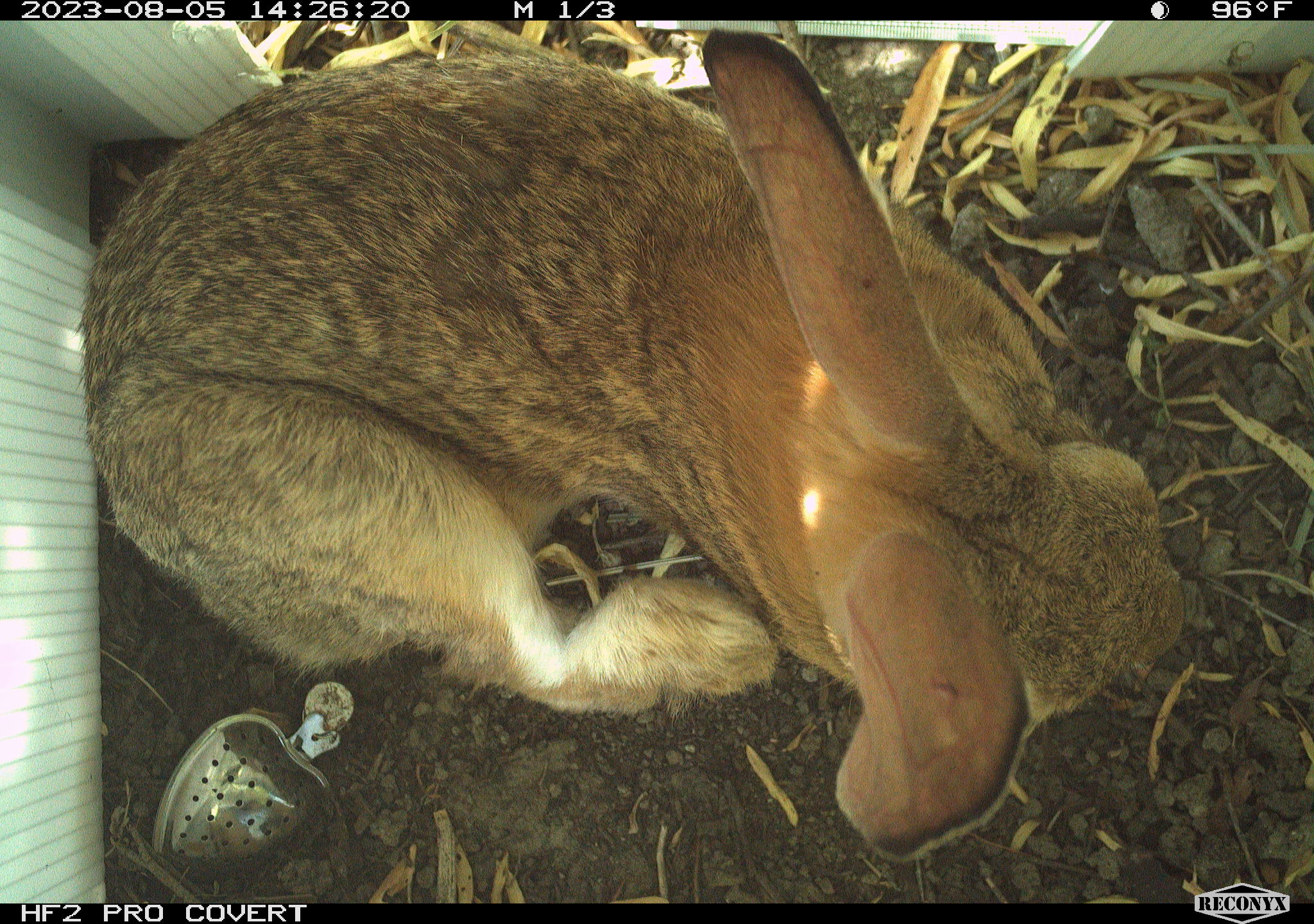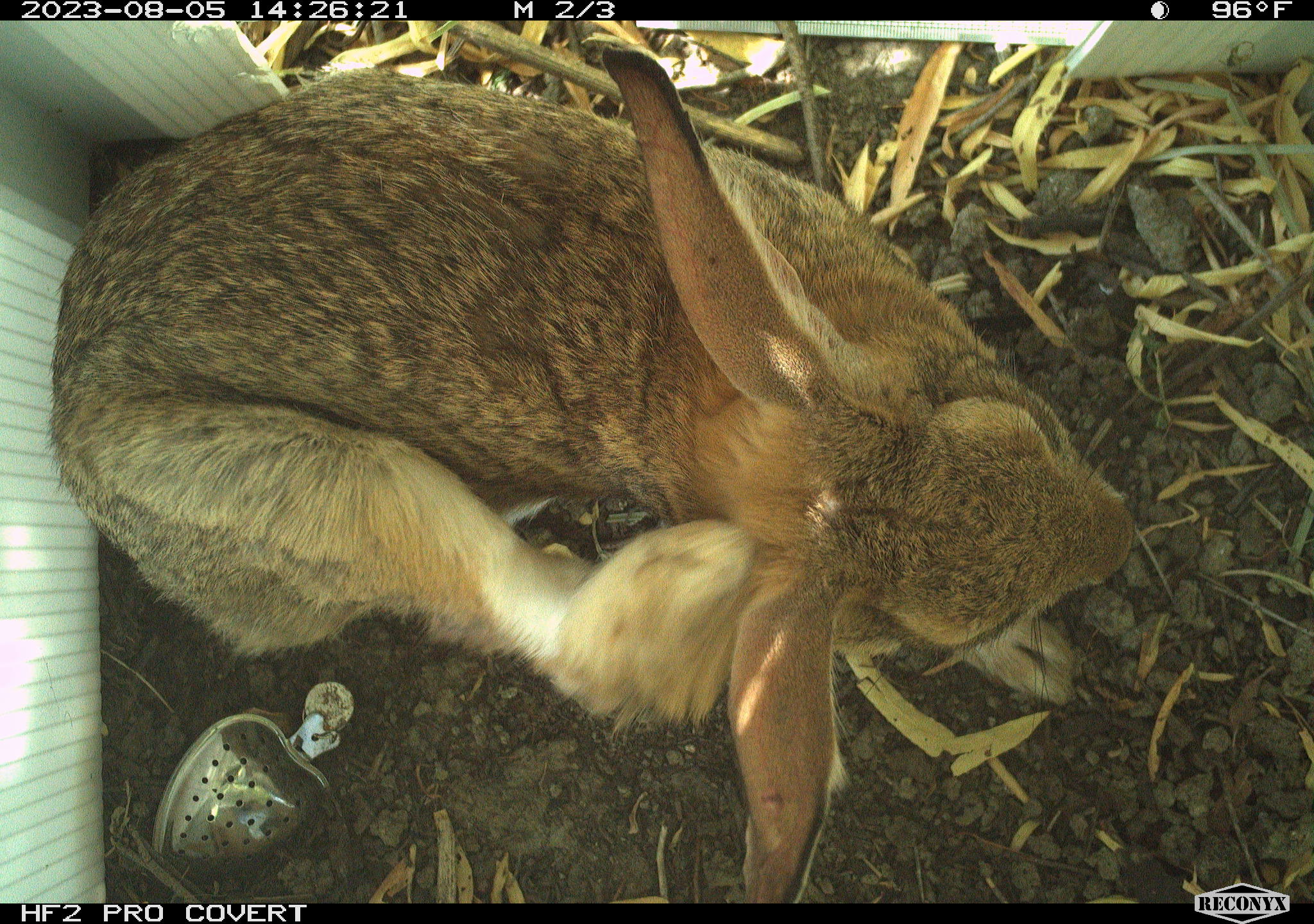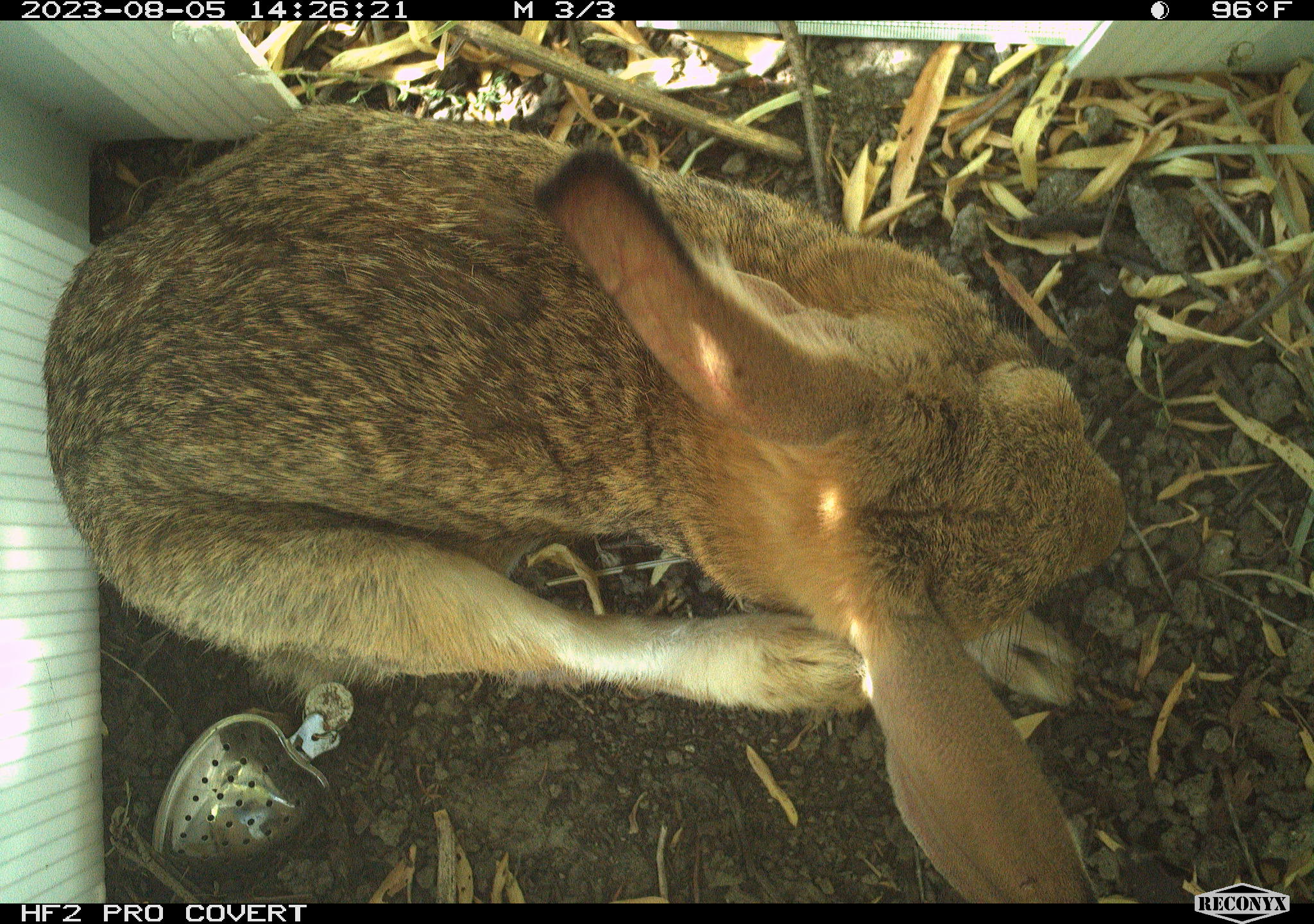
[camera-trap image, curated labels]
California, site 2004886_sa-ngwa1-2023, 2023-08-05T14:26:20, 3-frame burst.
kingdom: Animalia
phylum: Chordata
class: Mammalia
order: Lagomorpha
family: Leporidae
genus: Sylvilagus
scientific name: Sylvilagus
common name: cottontail rabbits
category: sylvilagus species